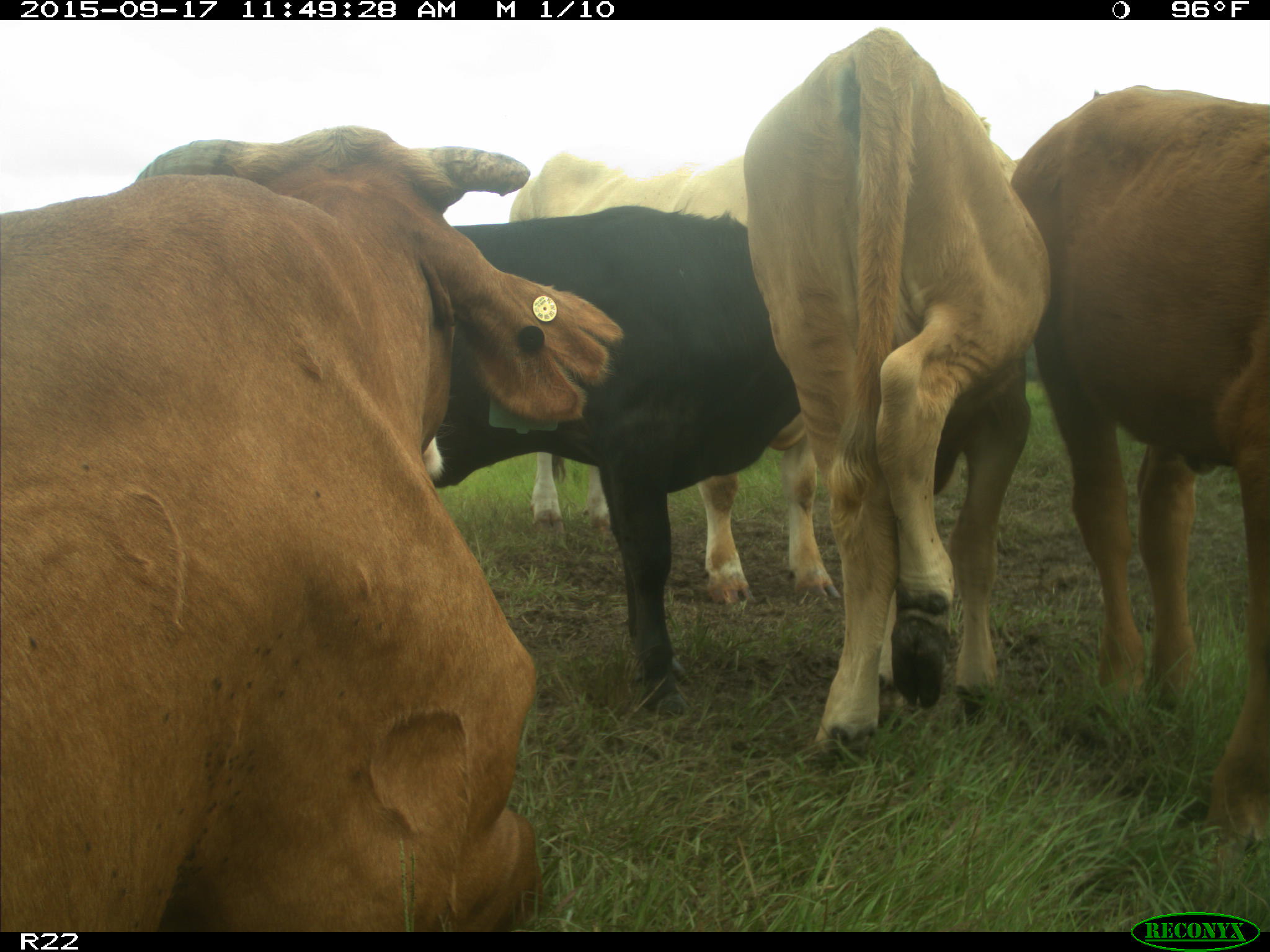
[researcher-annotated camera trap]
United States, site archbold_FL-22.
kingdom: Animalia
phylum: Chordata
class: Mammalia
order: Artiodactyla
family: Bovidae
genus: Bos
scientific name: Bos taurus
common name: domestic cow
Bos taurus (domestic cow).